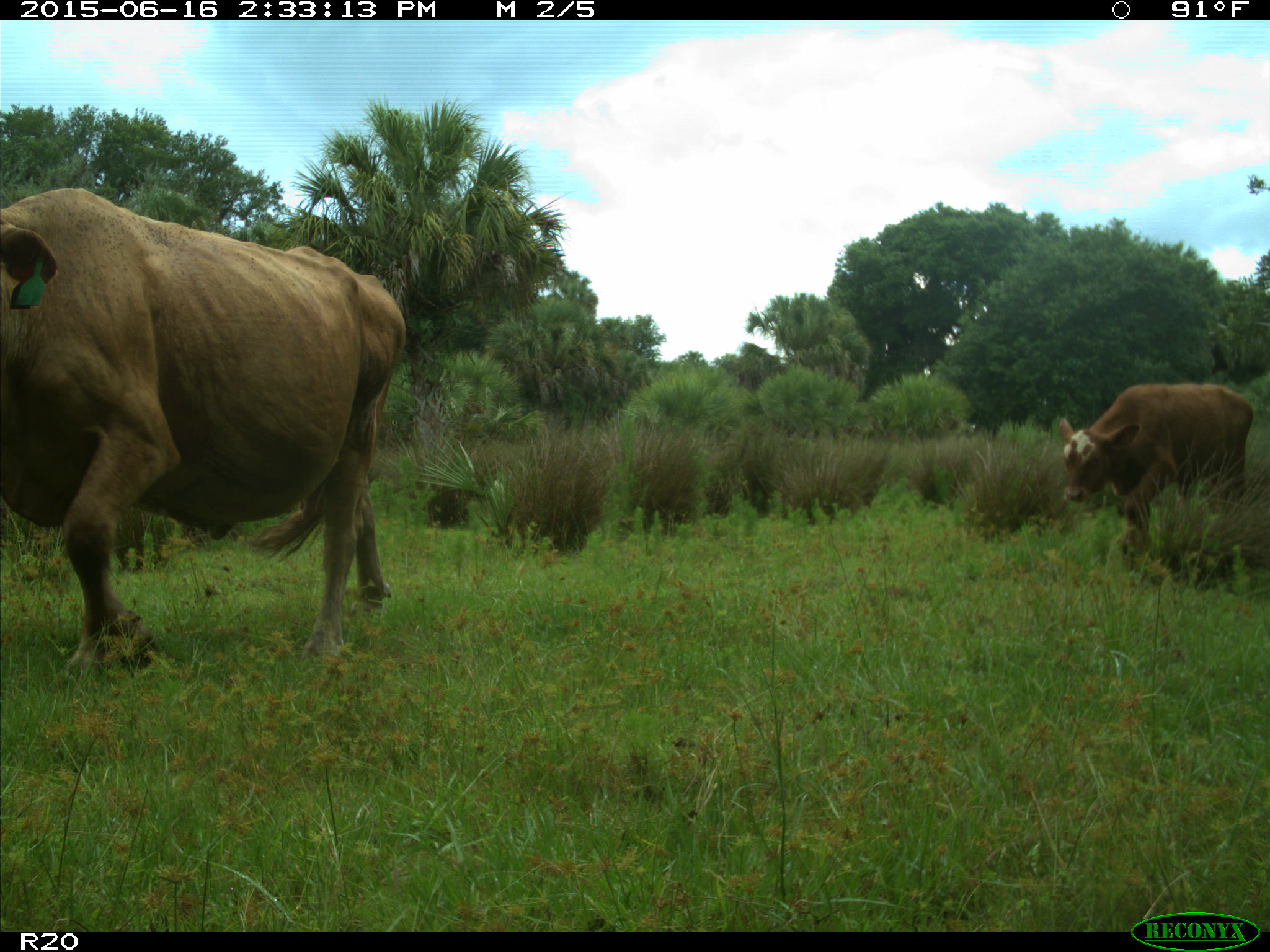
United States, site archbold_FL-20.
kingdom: Animalia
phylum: Chordata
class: Mammalia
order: Artiodactyla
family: Bovidae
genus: Bos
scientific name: Bos taurus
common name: domestic cow